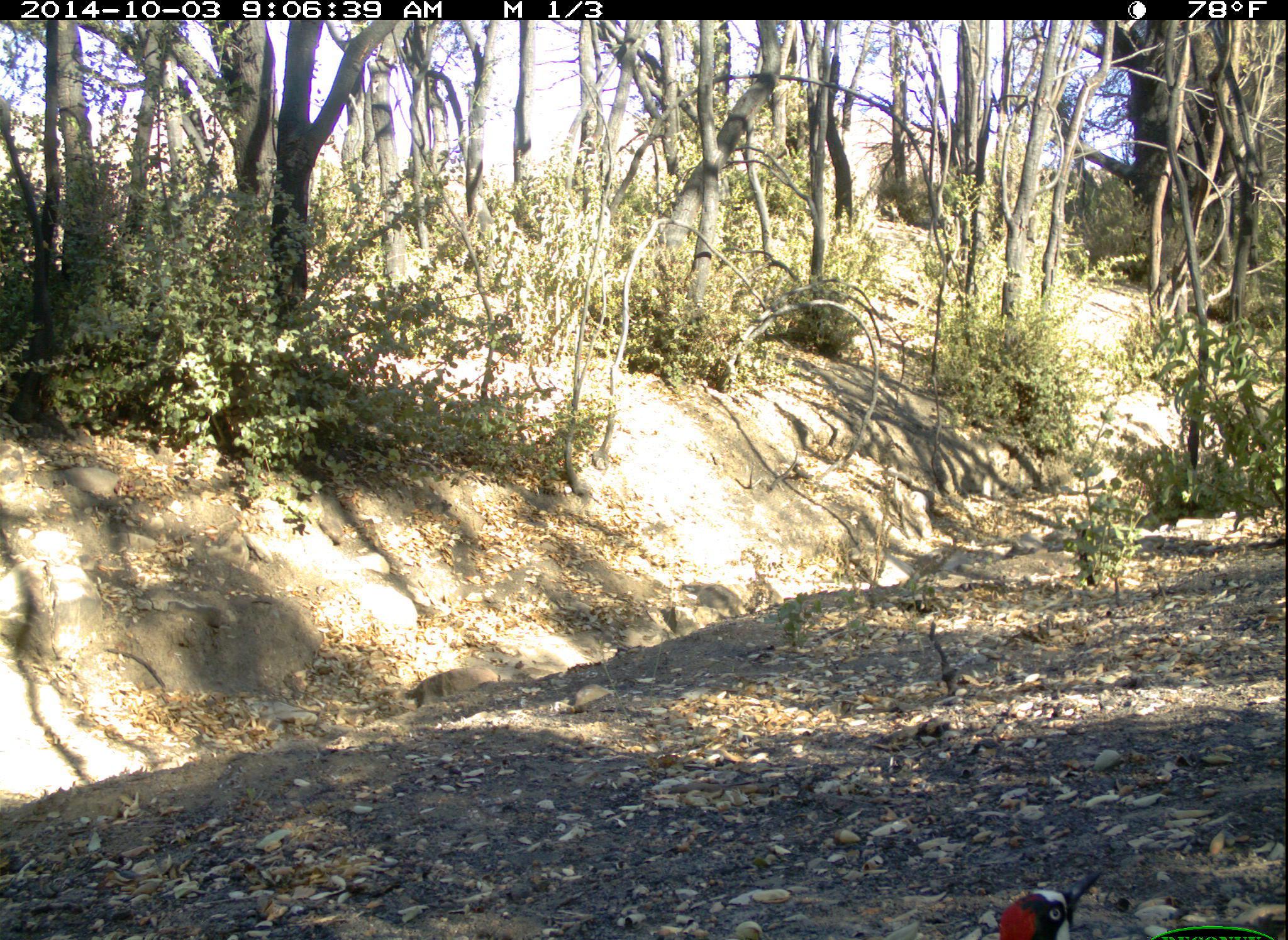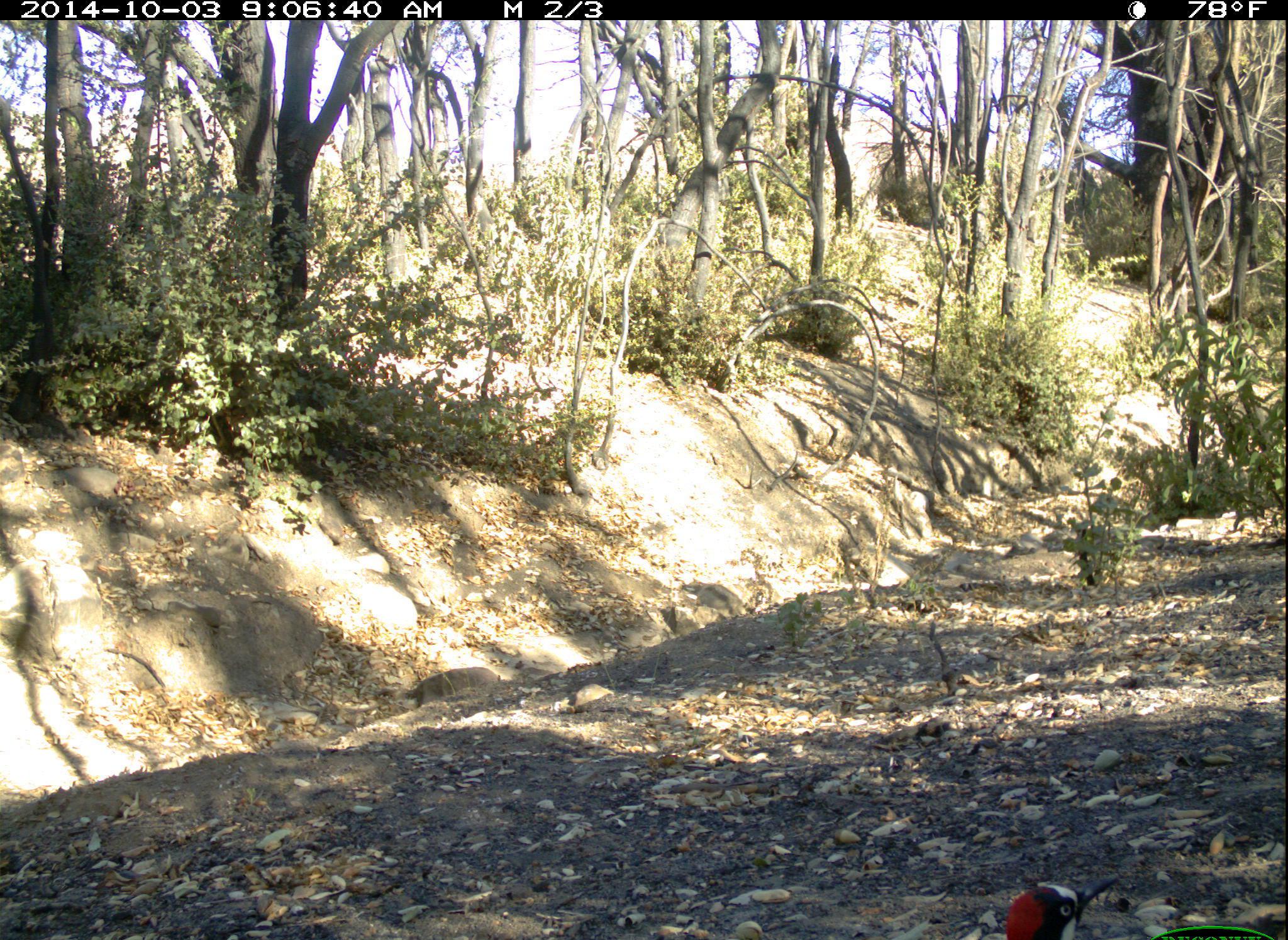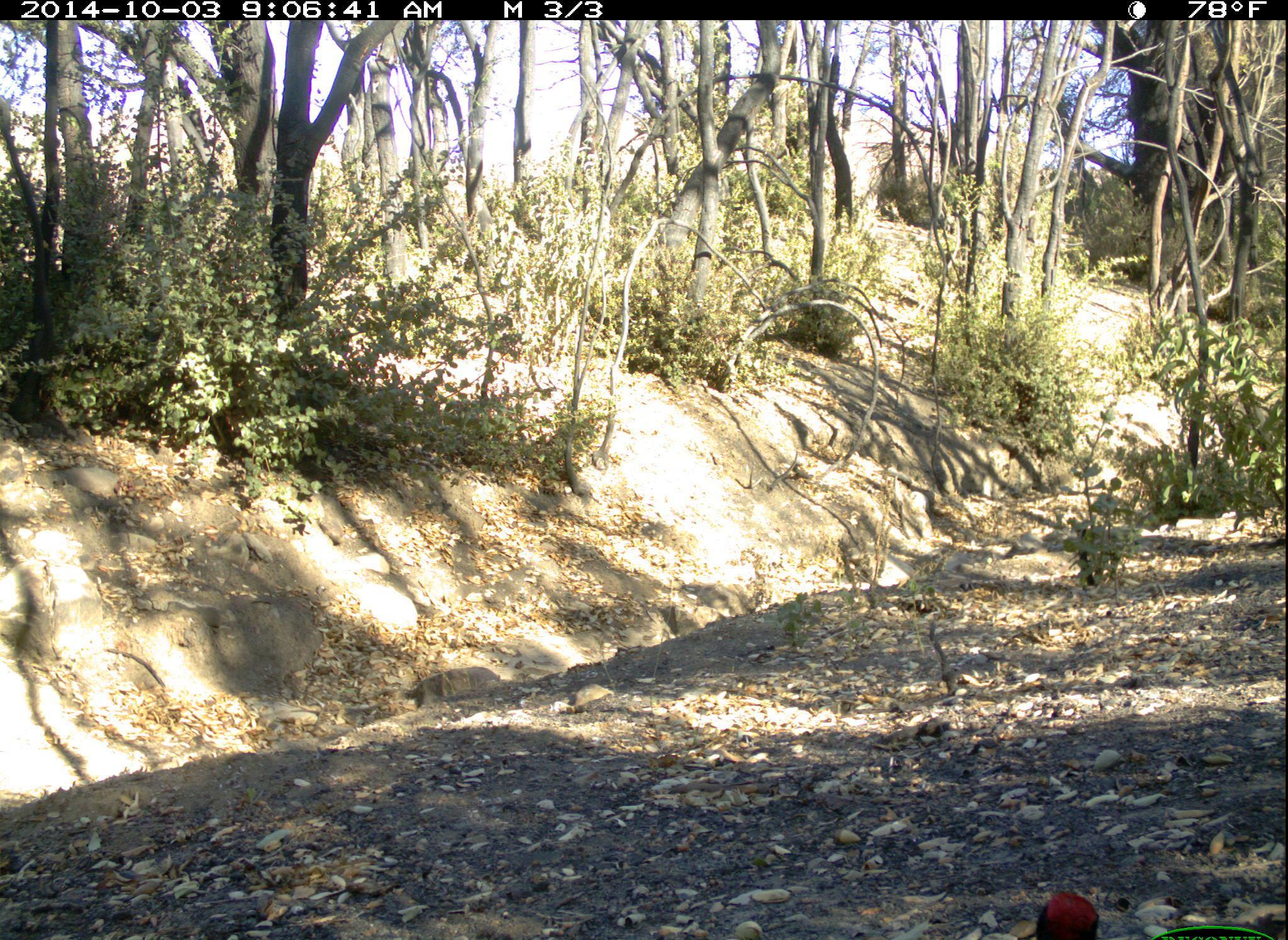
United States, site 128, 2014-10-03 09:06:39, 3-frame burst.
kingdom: Animalia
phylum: Chordata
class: Aves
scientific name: Aves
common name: bird